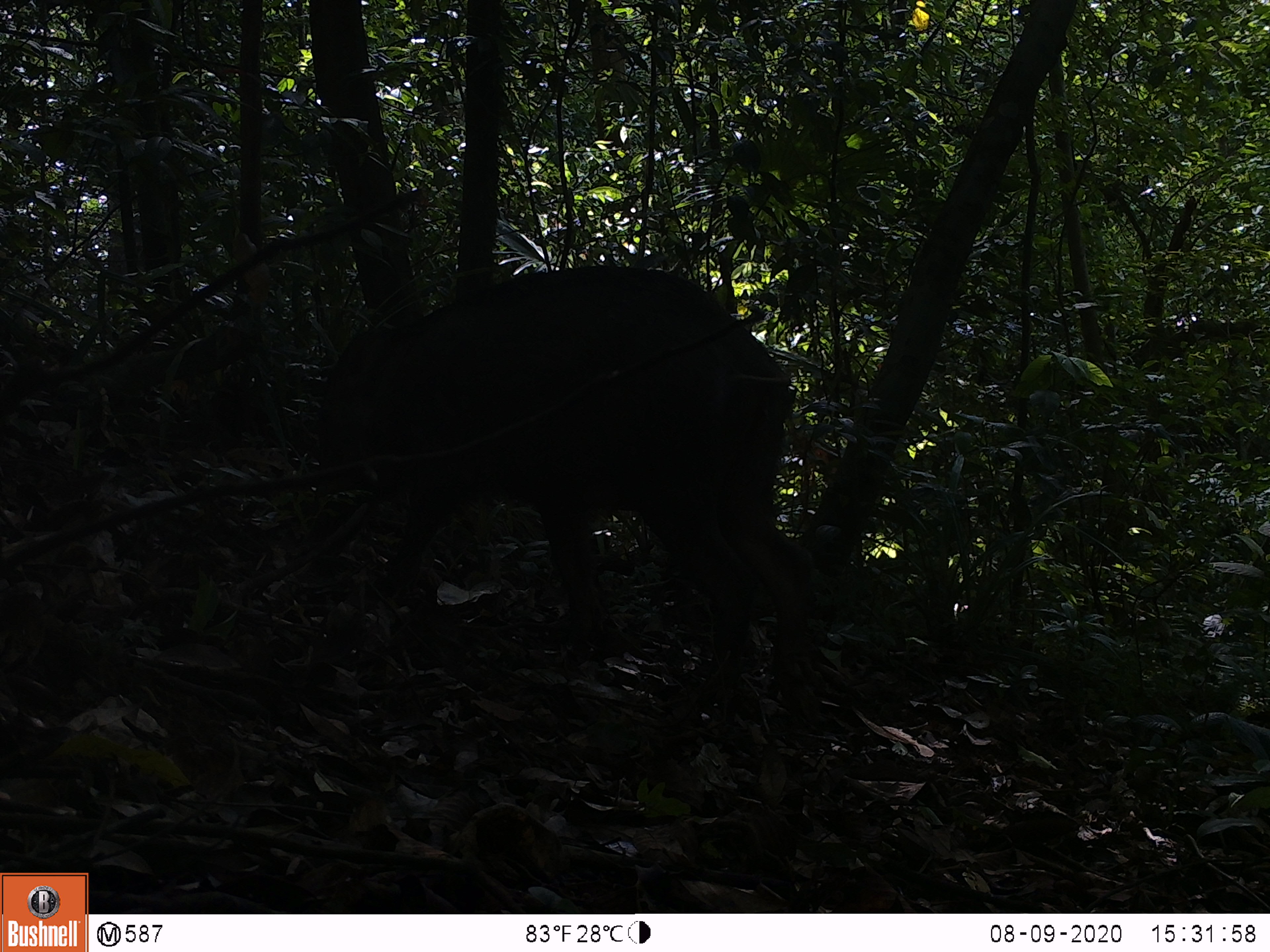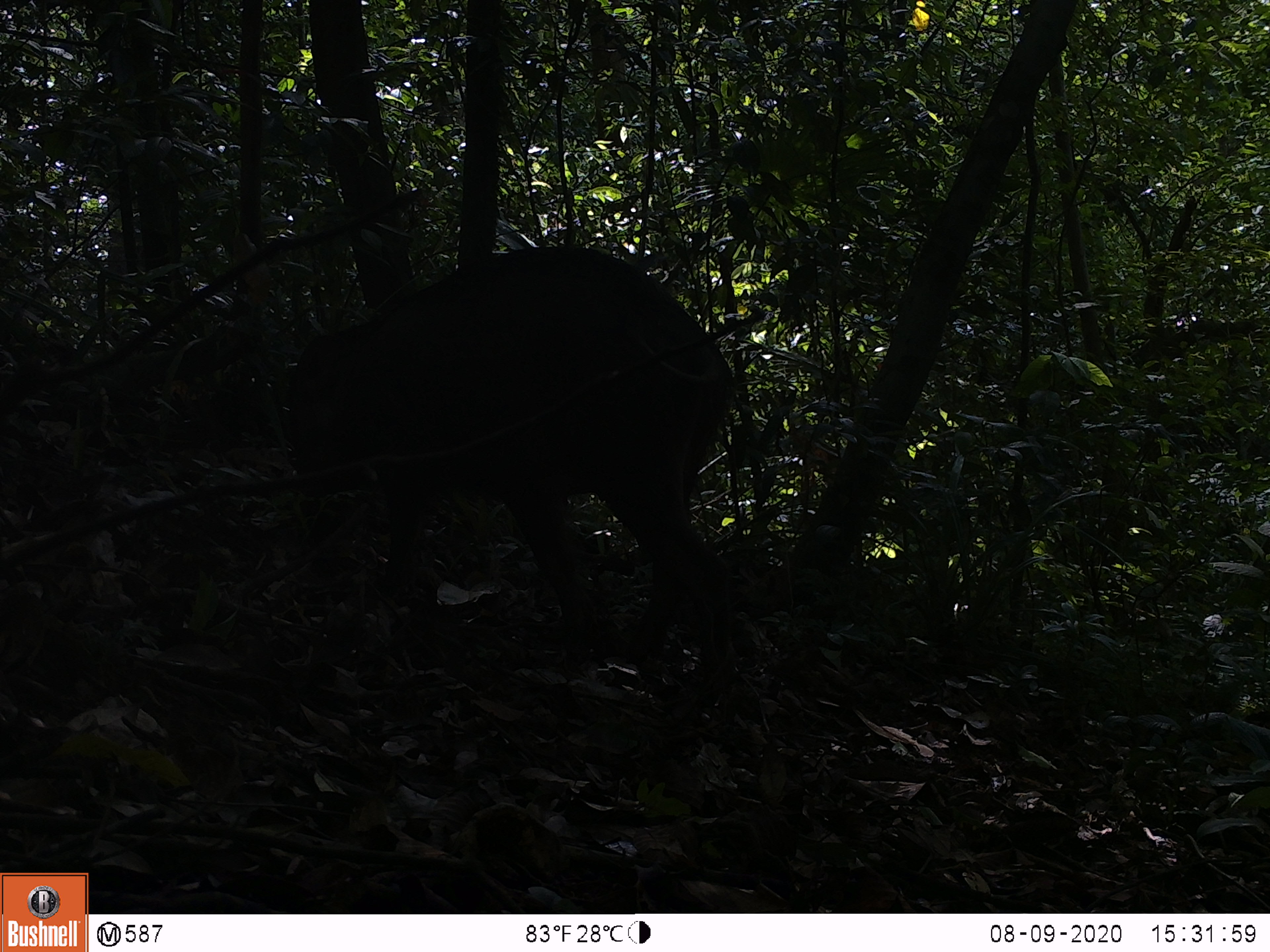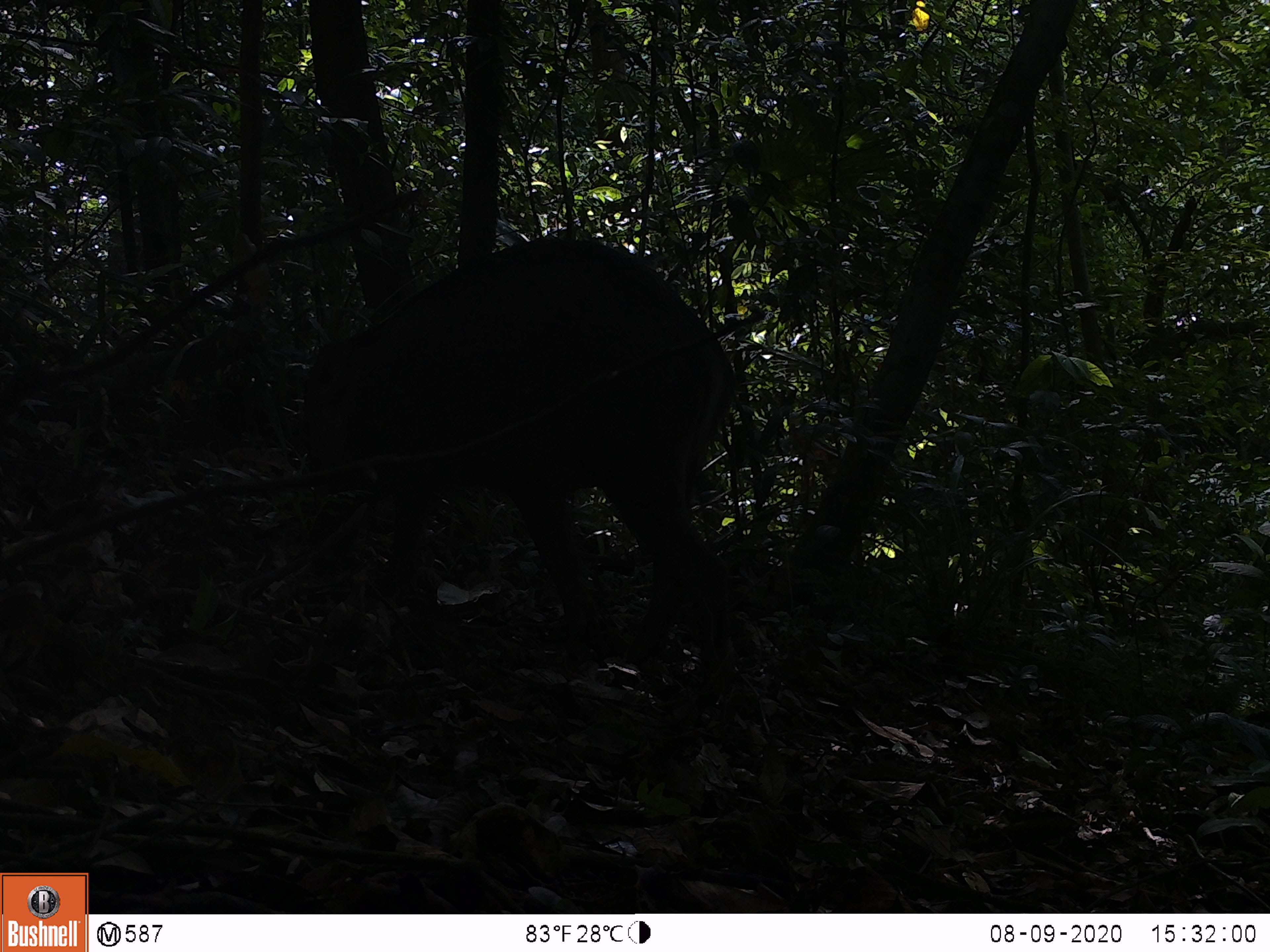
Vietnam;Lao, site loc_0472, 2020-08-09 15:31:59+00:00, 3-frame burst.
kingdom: Animalia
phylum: Chordata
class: Mammalia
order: Artiodactyla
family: Suidae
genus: Sus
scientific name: Sus scrofa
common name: eurasian wild pig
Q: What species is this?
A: Eurasian wild pig (Sus scrofa).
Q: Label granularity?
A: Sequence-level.